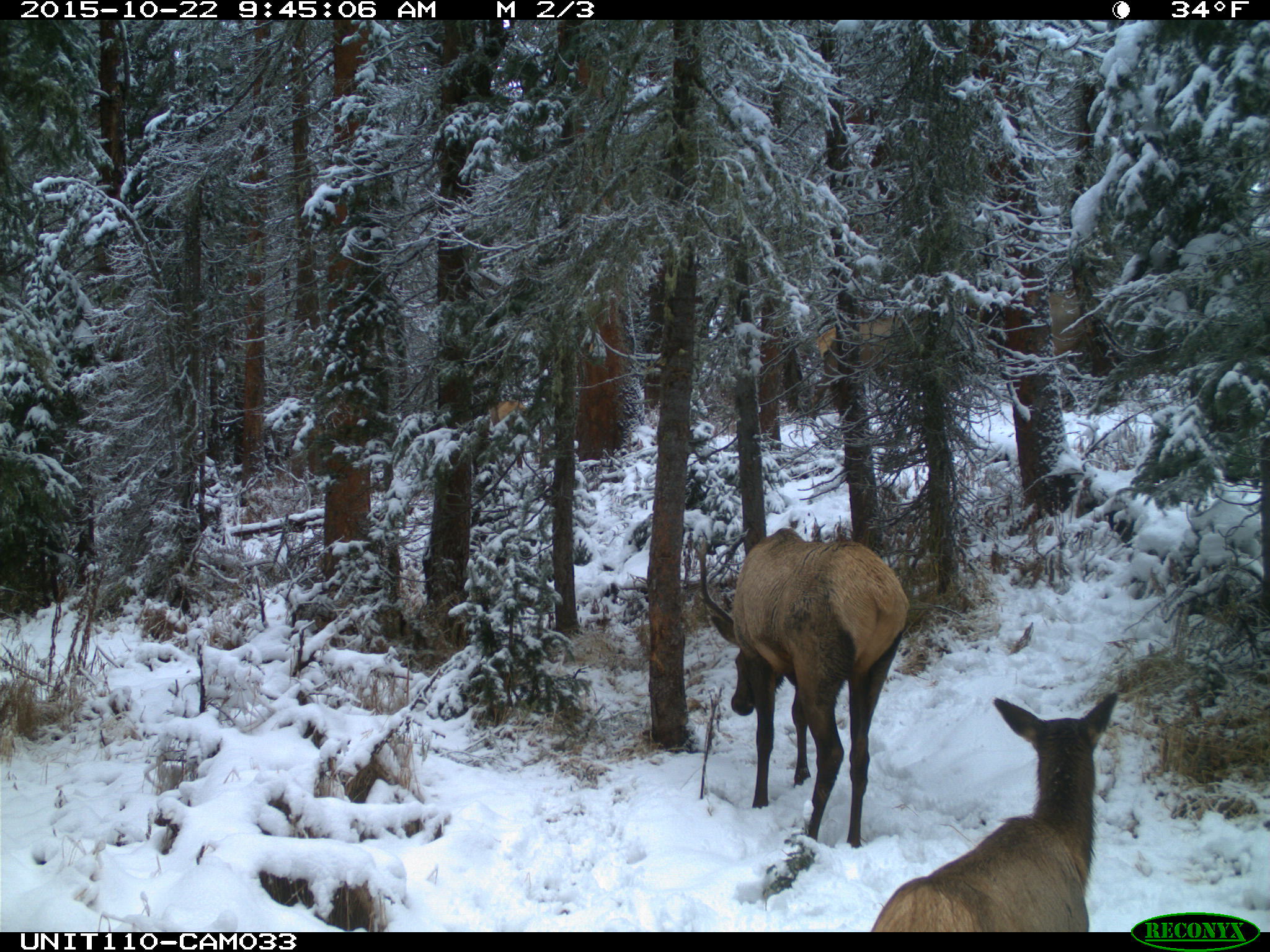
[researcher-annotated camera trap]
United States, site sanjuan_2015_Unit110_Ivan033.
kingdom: Animalia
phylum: Chordata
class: Mammalia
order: Artiodactyla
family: Cervidae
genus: Cervus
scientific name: Cervus elaphus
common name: red deer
Cervus elaphus (red deer).